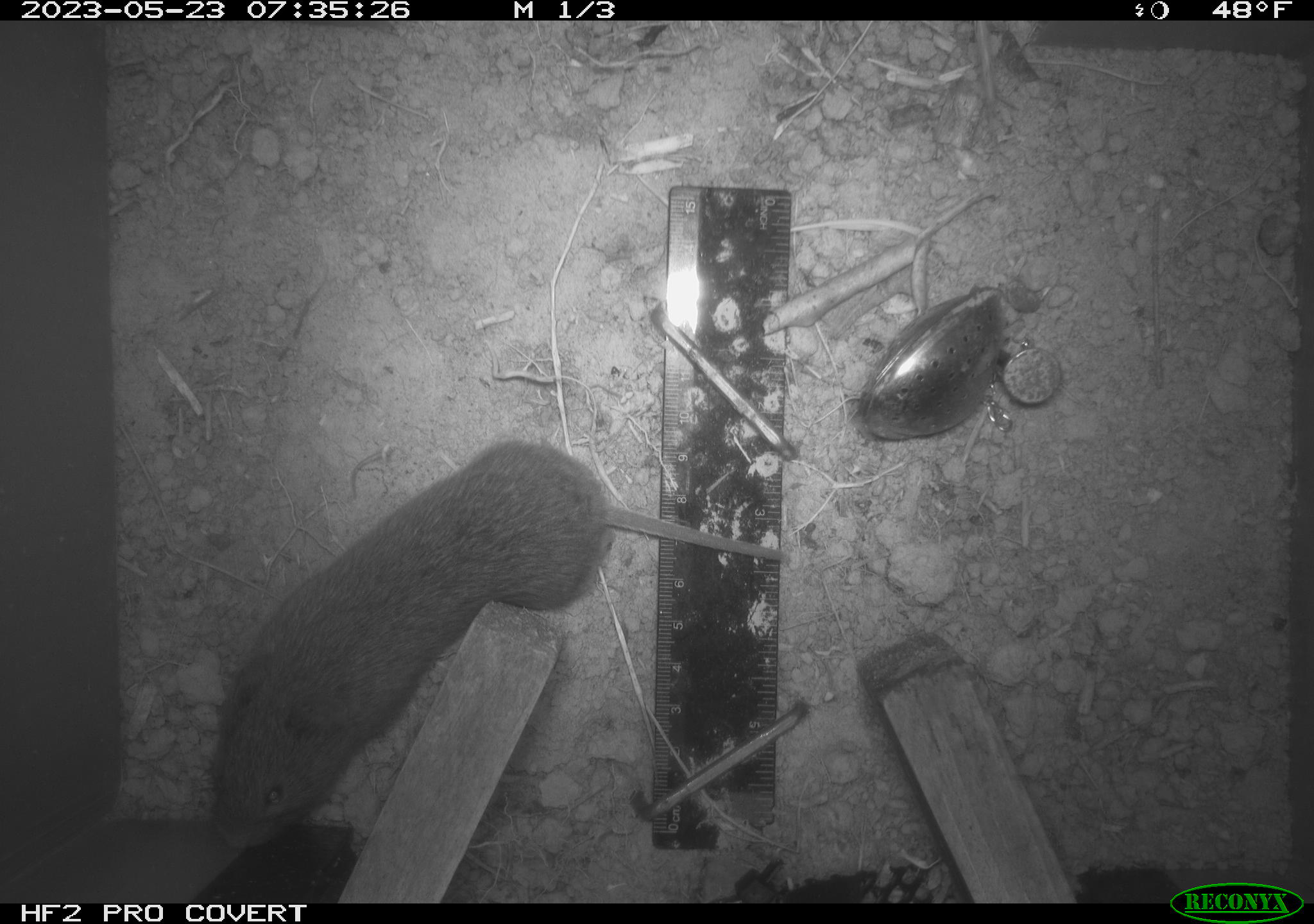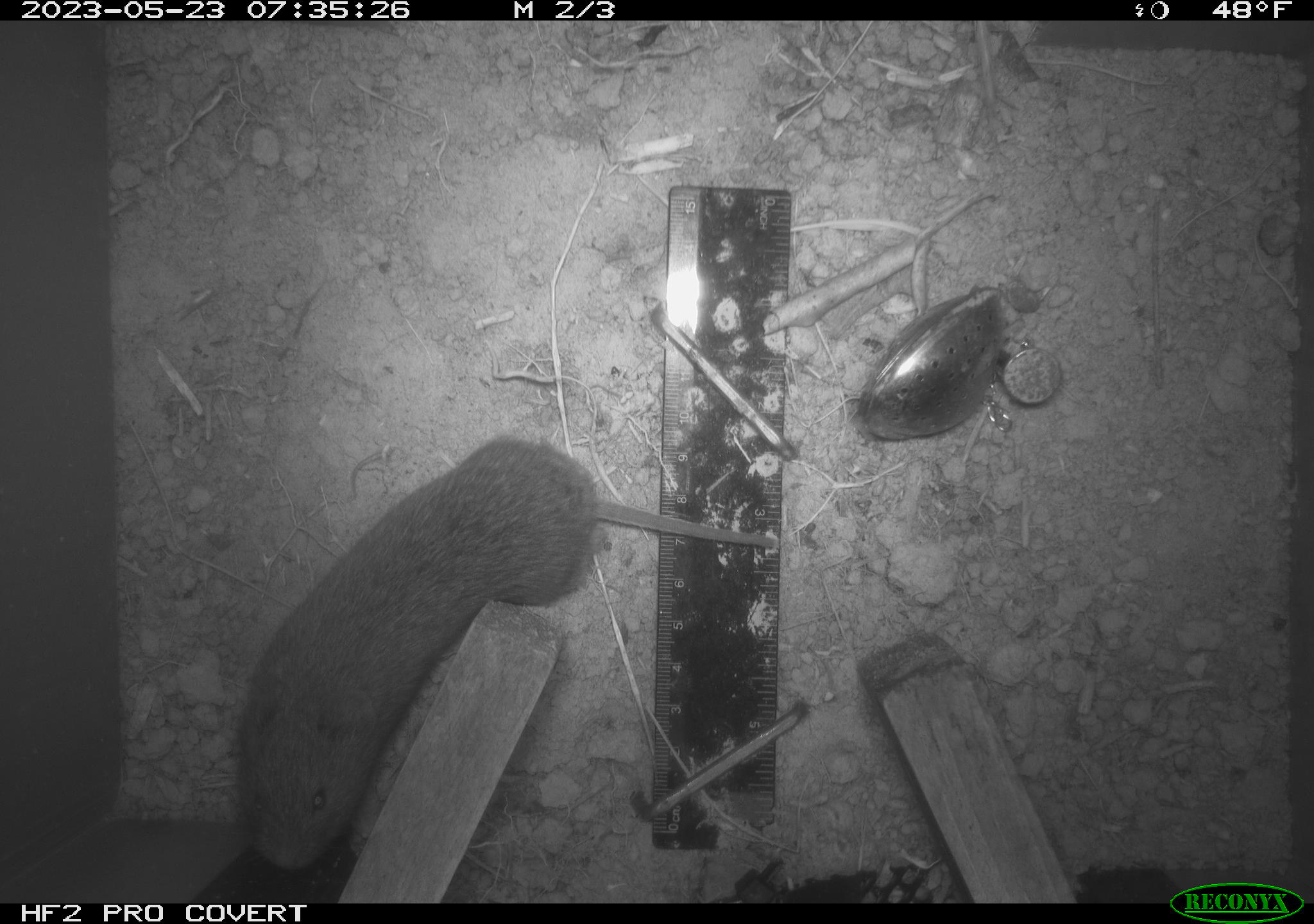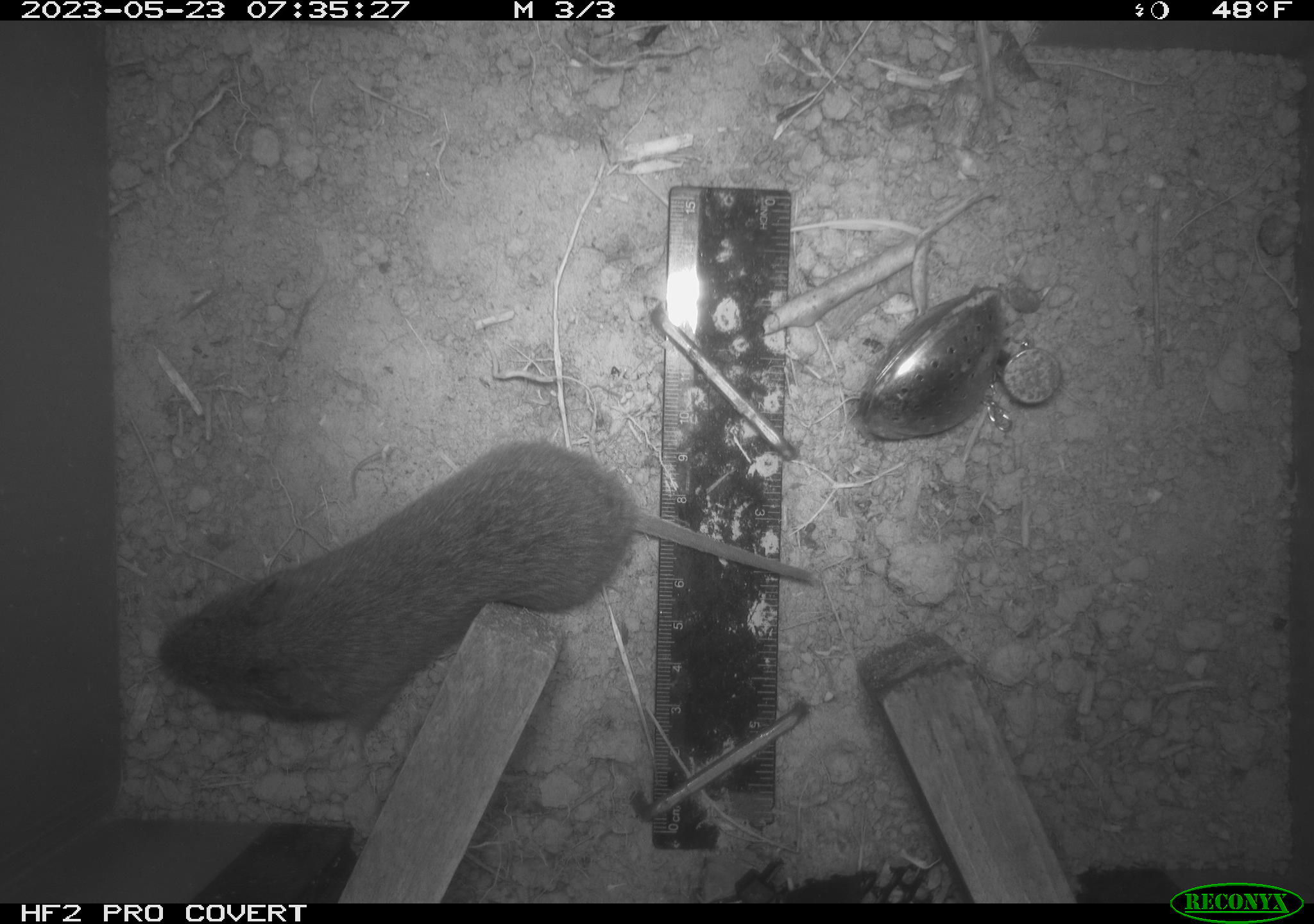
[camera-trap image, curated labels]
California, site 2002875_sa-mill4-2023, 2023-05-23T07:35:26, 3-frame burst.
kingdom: Animalia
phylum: Chordata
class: Mammalia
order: Rodentia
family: Cricetidae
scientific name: Arvicolinae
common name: voles, lemmings, and muskrats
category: arvicolinae subfamily